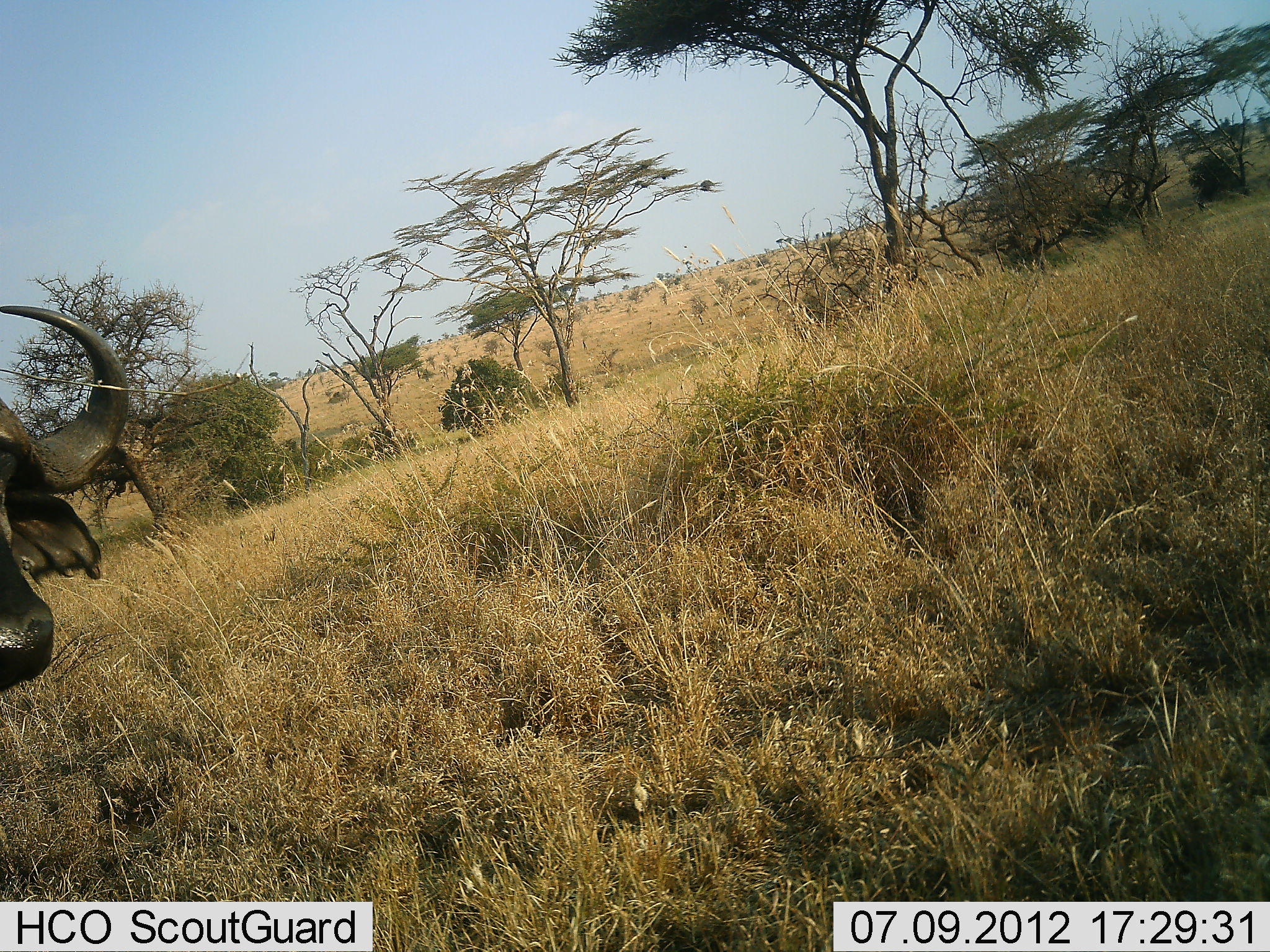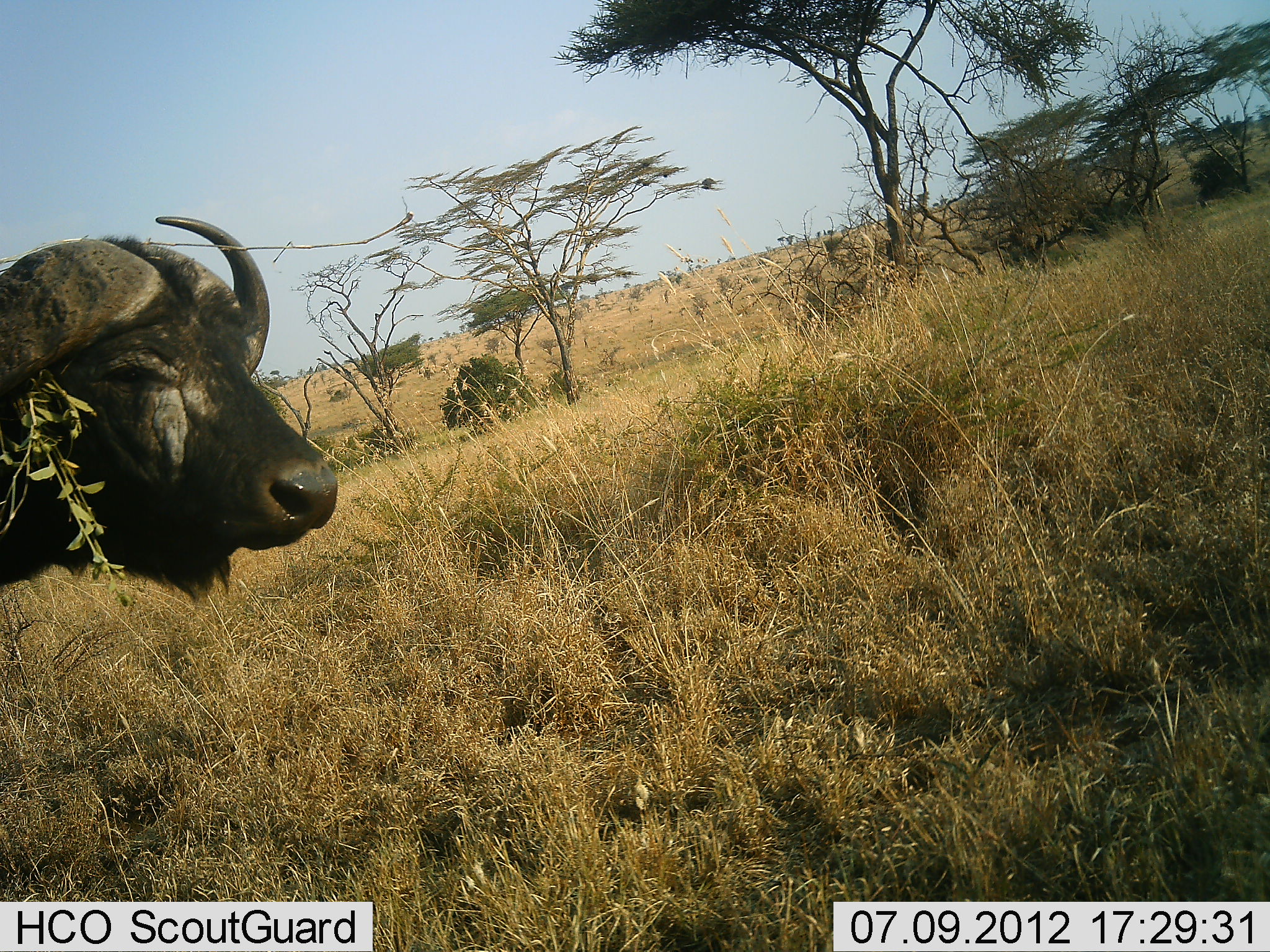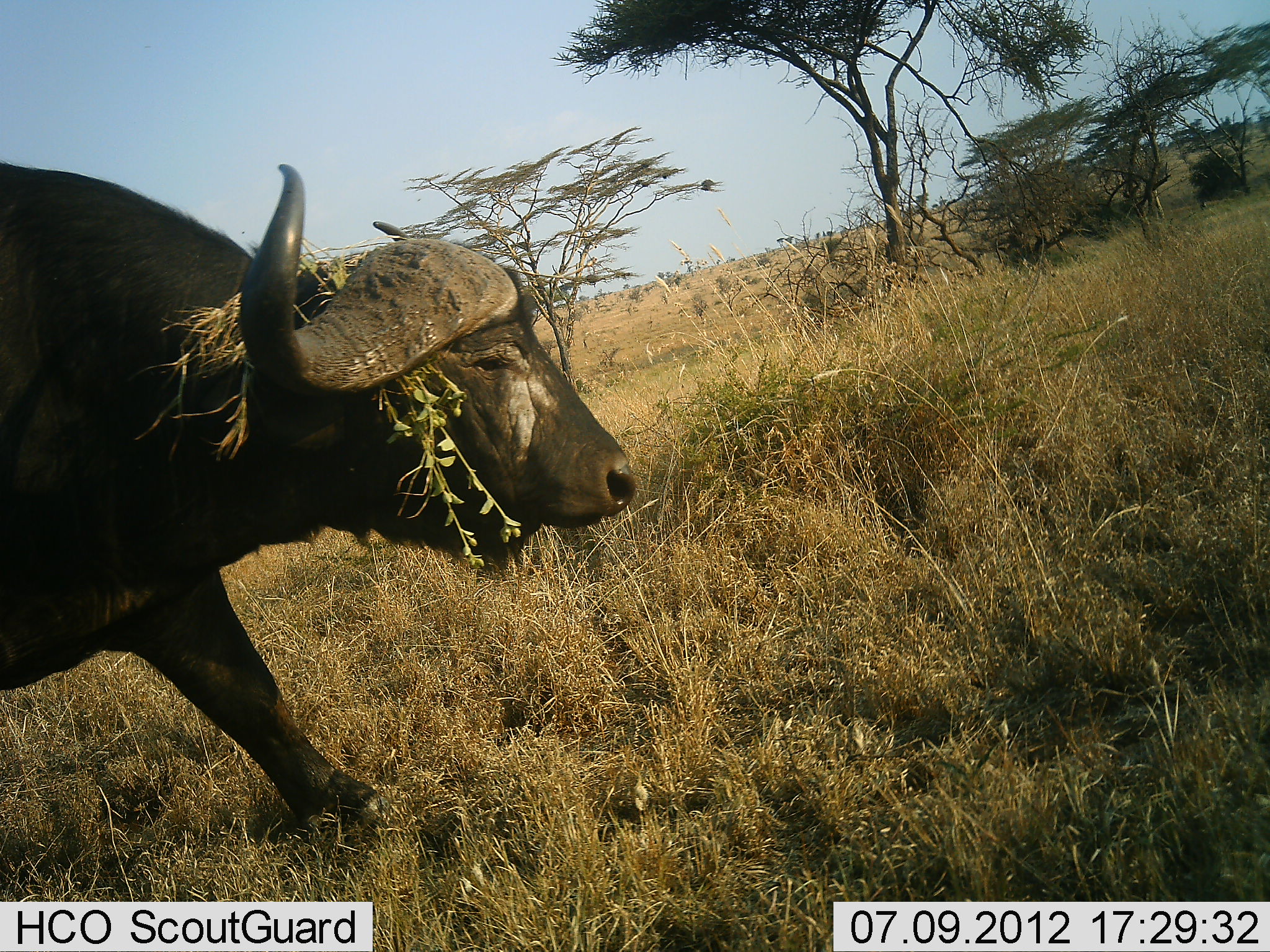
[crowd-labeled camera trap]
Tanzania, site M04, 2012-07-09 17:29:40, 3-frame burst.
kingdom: Animalia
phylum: Chordata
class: Mammalia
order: Artiodactyla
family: Bovidae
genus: Syncerus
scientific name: Syncerus caffer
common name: cape buffalo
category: buffalo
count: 1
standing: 0%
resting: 10%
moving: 90%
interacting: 0%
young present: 0%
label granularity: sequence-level